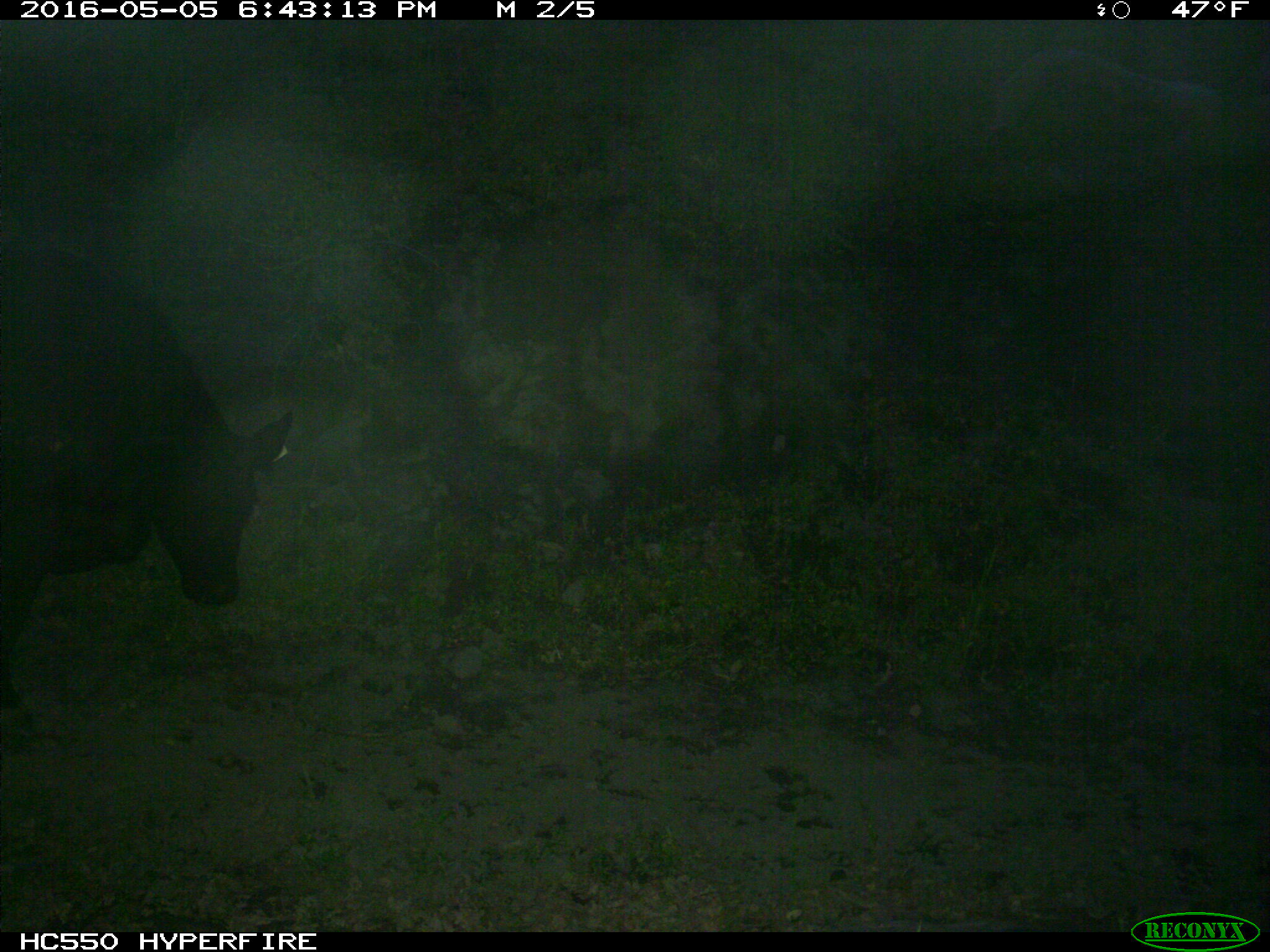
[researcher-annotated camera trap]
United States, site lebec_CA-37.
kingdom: Animalia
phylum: Chordata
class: Mammalia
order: Artiodactyla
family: Bovidae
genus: Bos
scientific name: Bos taurus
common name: domestic cow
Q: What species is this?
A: Bos taurus (domestic cow).